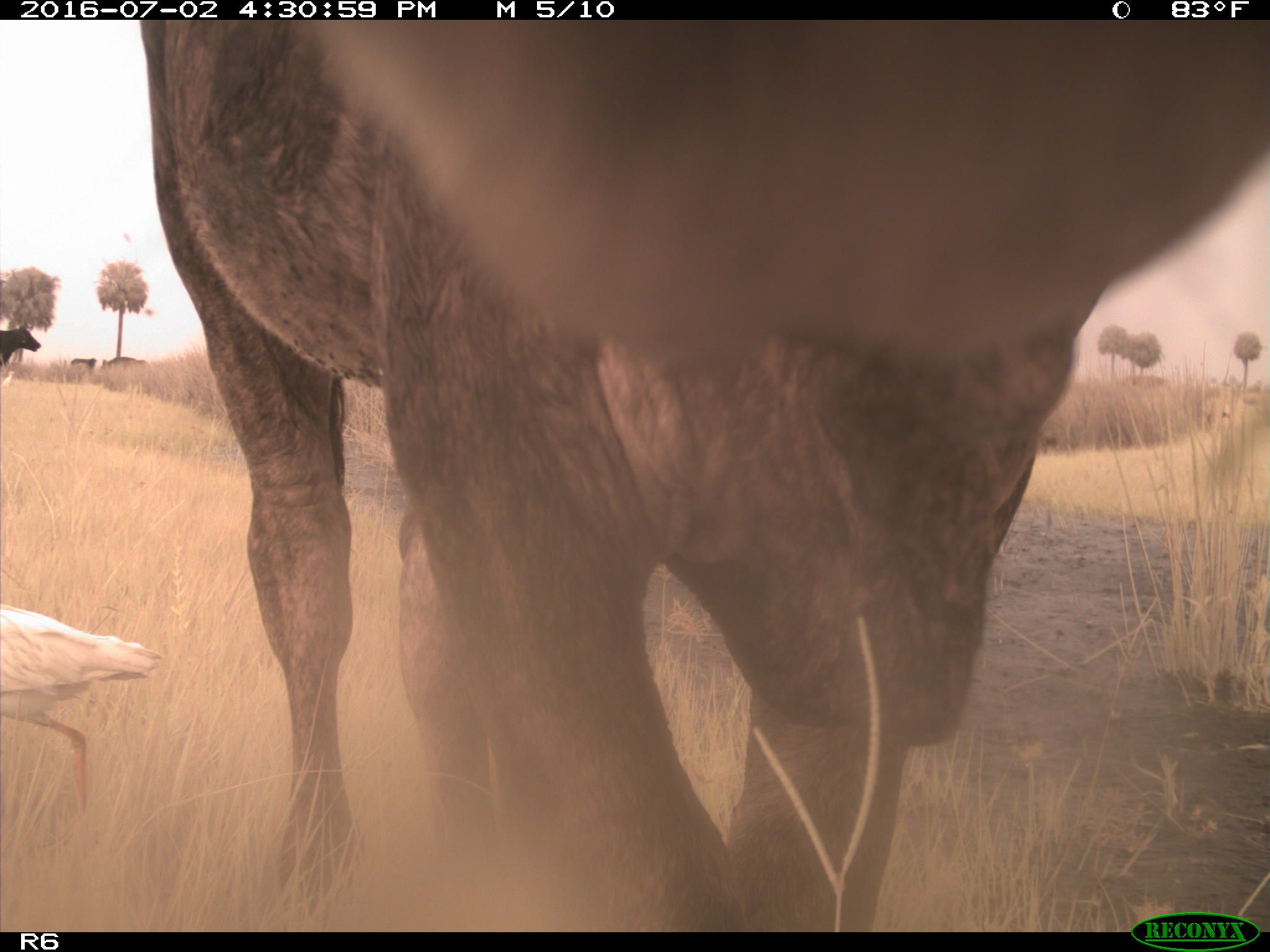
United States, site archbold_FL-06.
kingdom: Animalia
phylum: Chordata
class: Mammalia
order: Artiodactyla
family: Bovidae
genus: Bos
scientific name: Bos taurus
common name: domestic cow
Bos taurus (domestic cow).